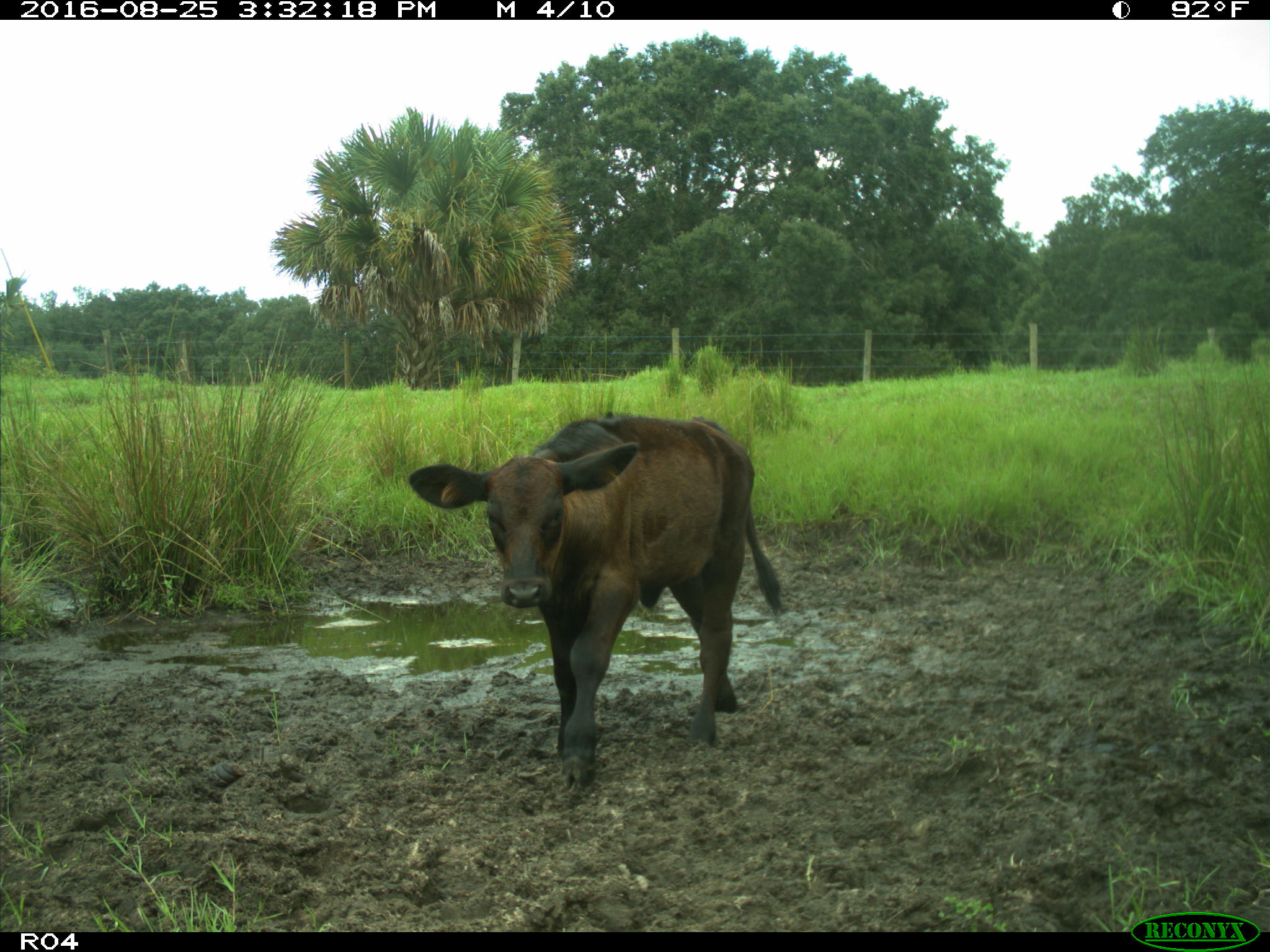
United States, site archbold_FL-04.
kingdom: Animalia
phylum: Chordata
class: Mammalia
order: Artiodactyla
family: Bovidae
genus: Bos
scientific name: Bos taurus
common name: domestic cow